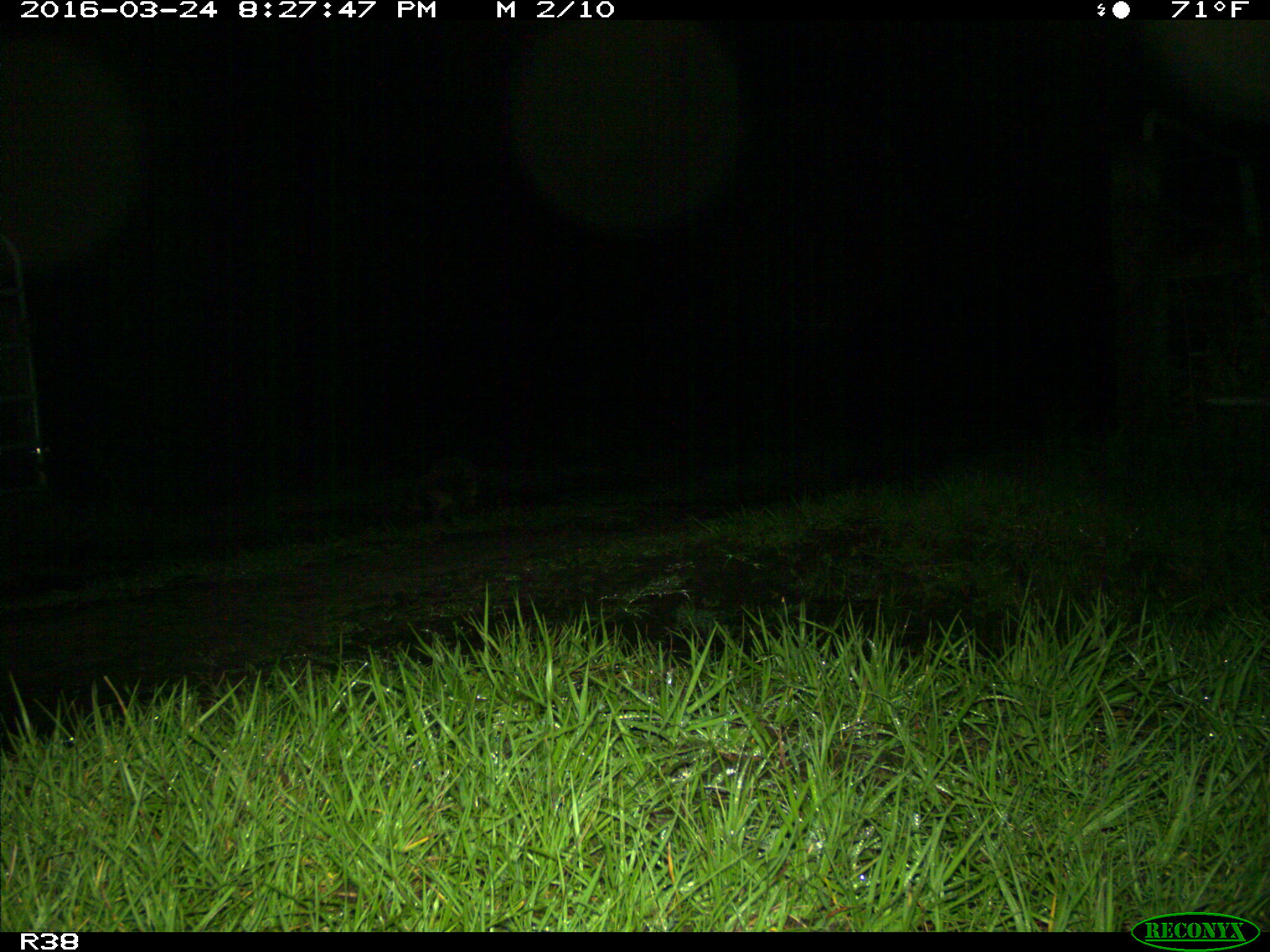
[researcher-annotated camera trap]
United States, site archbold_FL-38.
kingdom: Animalia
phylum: Chordata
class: Mammalia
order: Carnivora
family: Procyonidae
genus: Procyon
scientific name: Procyon lotor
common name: common raccoon